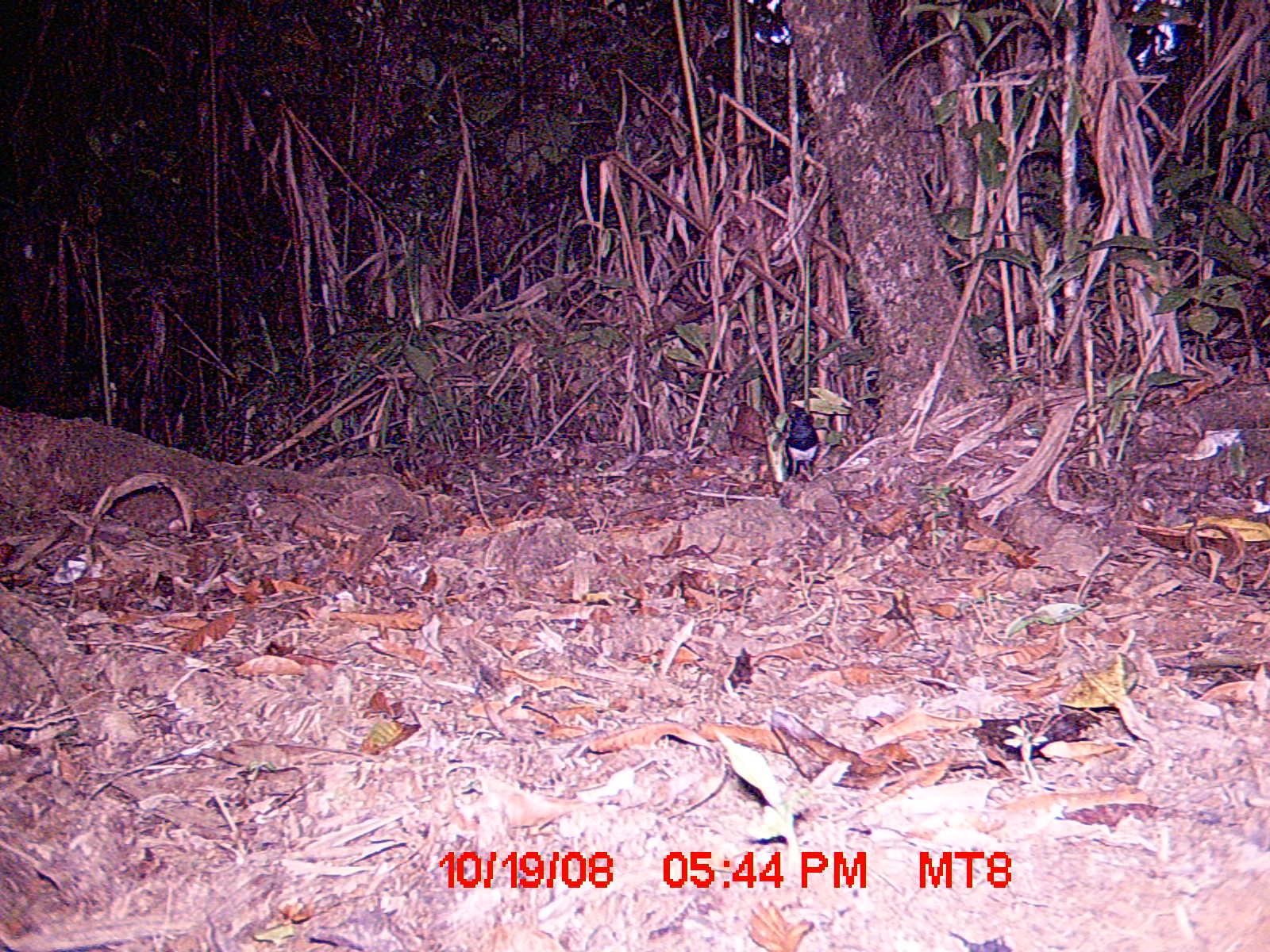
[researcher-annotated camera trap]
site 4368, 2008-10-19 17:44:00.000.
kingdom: Animalia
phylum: Chordata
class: Aves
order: Passeriformes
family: Muscicapidae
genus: Copsychus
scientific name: Copsychus albospecularis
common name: madagascar magpie-robin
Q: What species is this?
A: Copsychus albospecularis (madagascar magpie-robin).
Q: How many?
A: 1.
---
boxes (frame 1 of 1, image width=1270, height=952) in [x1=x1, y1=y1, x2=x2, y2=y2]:
copsychus albospecularis: [x1=784, y1=406, x2=818, y2=480]